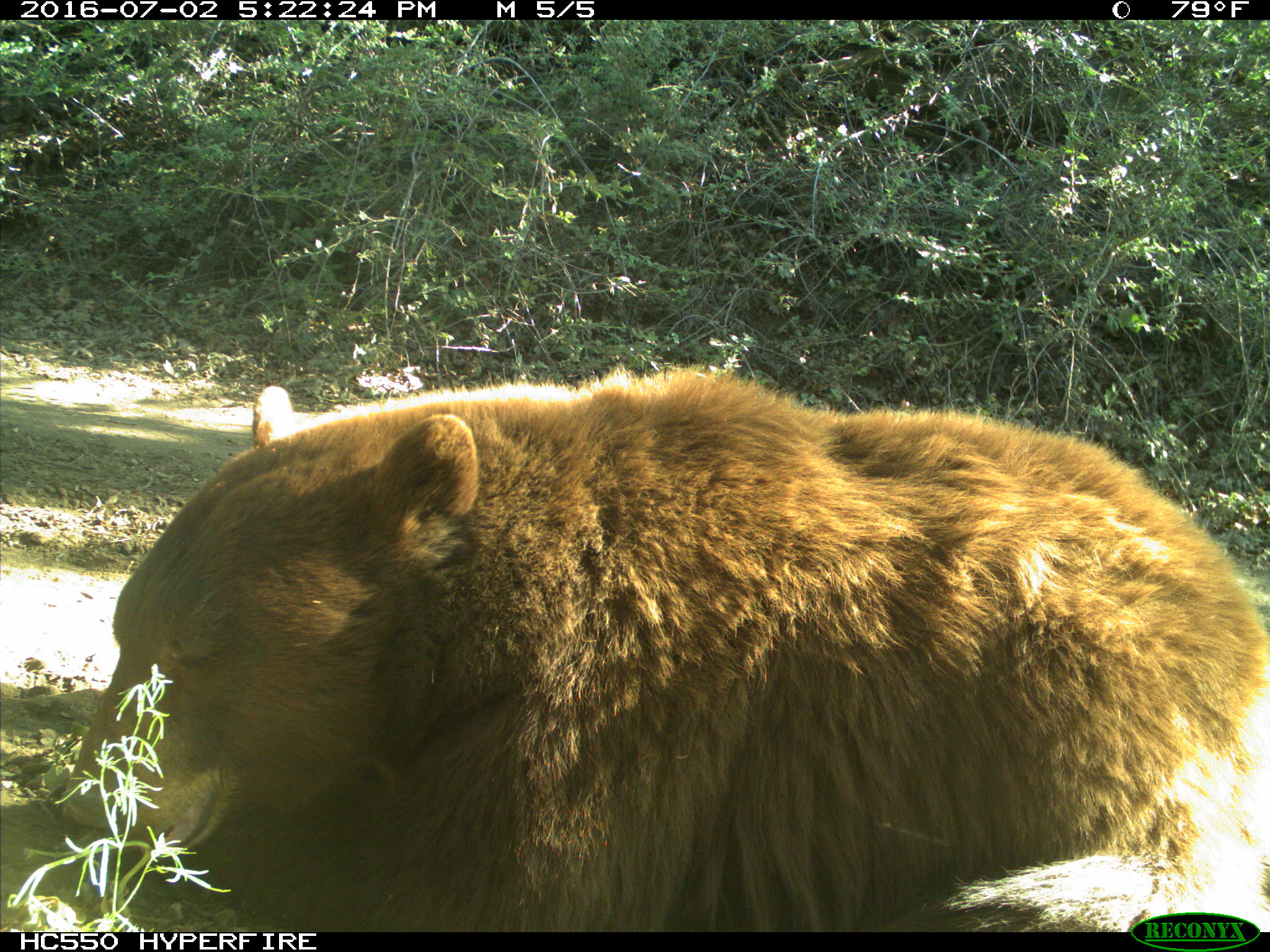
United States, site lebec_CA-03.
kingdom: Animalia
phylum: Chordata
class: Mammalia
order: Carnivora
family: Ursidae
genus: Ursus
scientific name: Ursus americanus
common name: american black bear